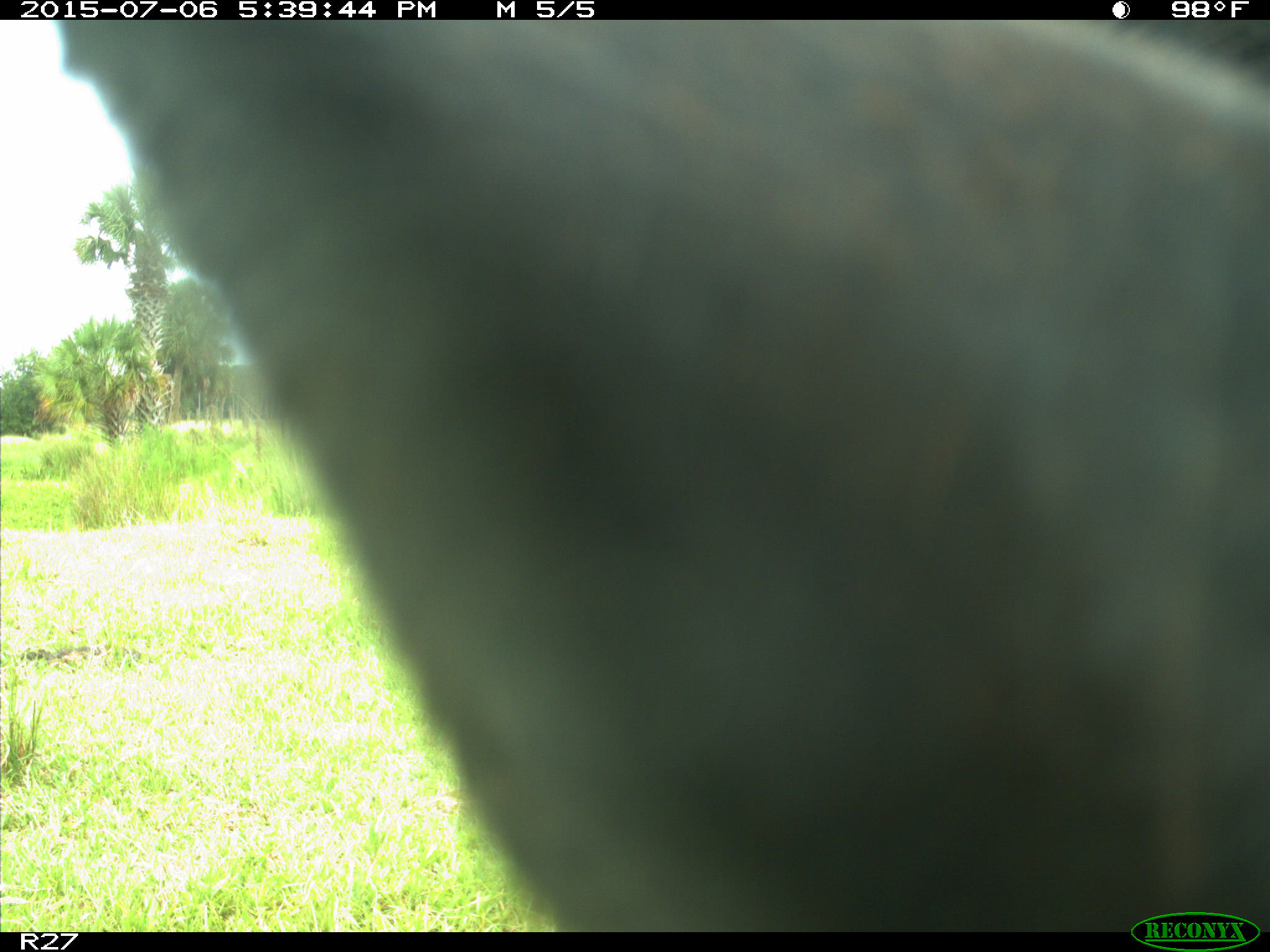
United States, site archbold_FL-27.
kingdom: Animalia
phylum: Chordata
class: Mammalia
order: Artiodactyla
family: Bovidae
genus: Bos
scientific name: Bos taurus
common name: domestic cow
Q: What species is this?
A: Bos taurus (domestic cow).